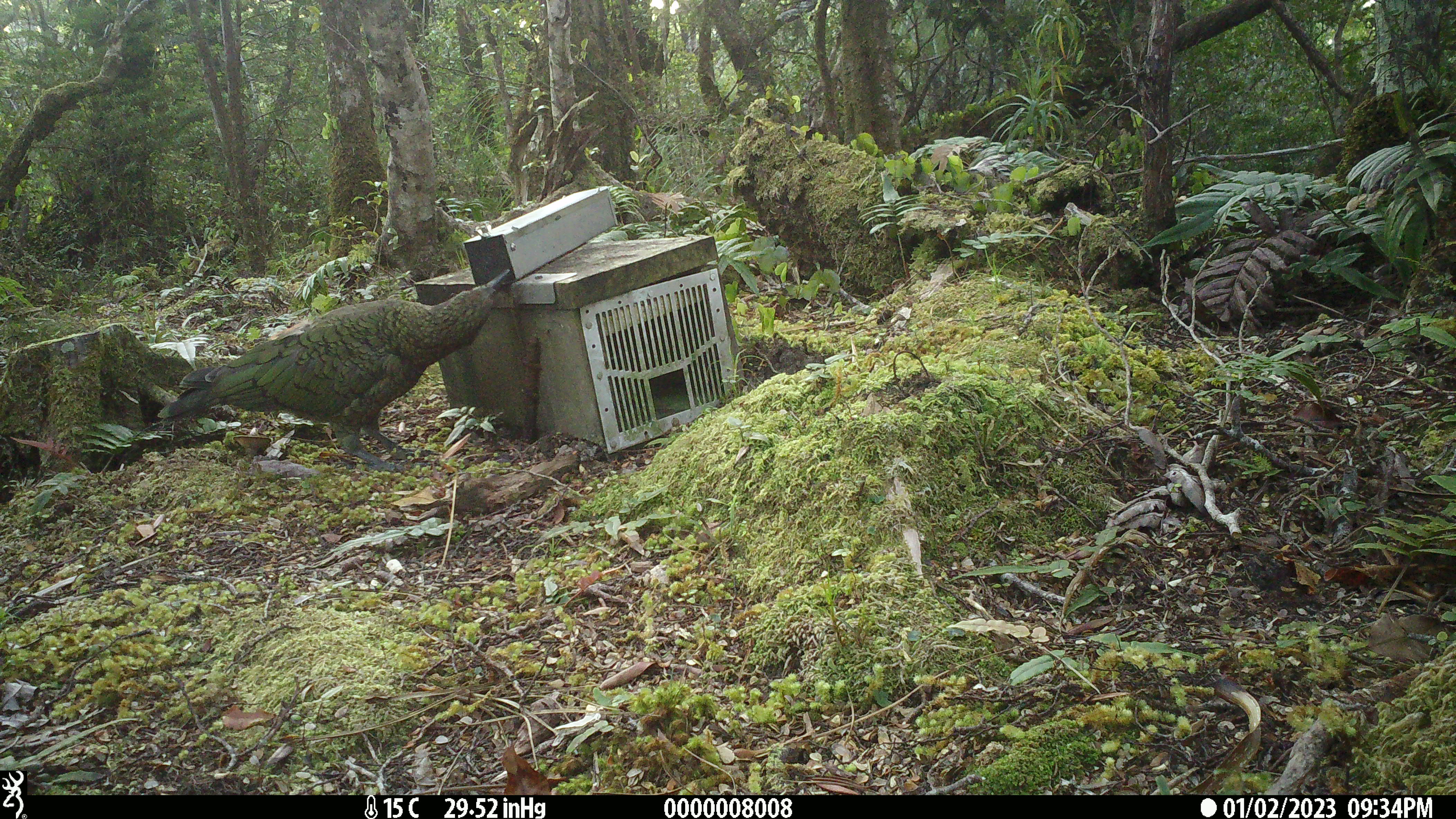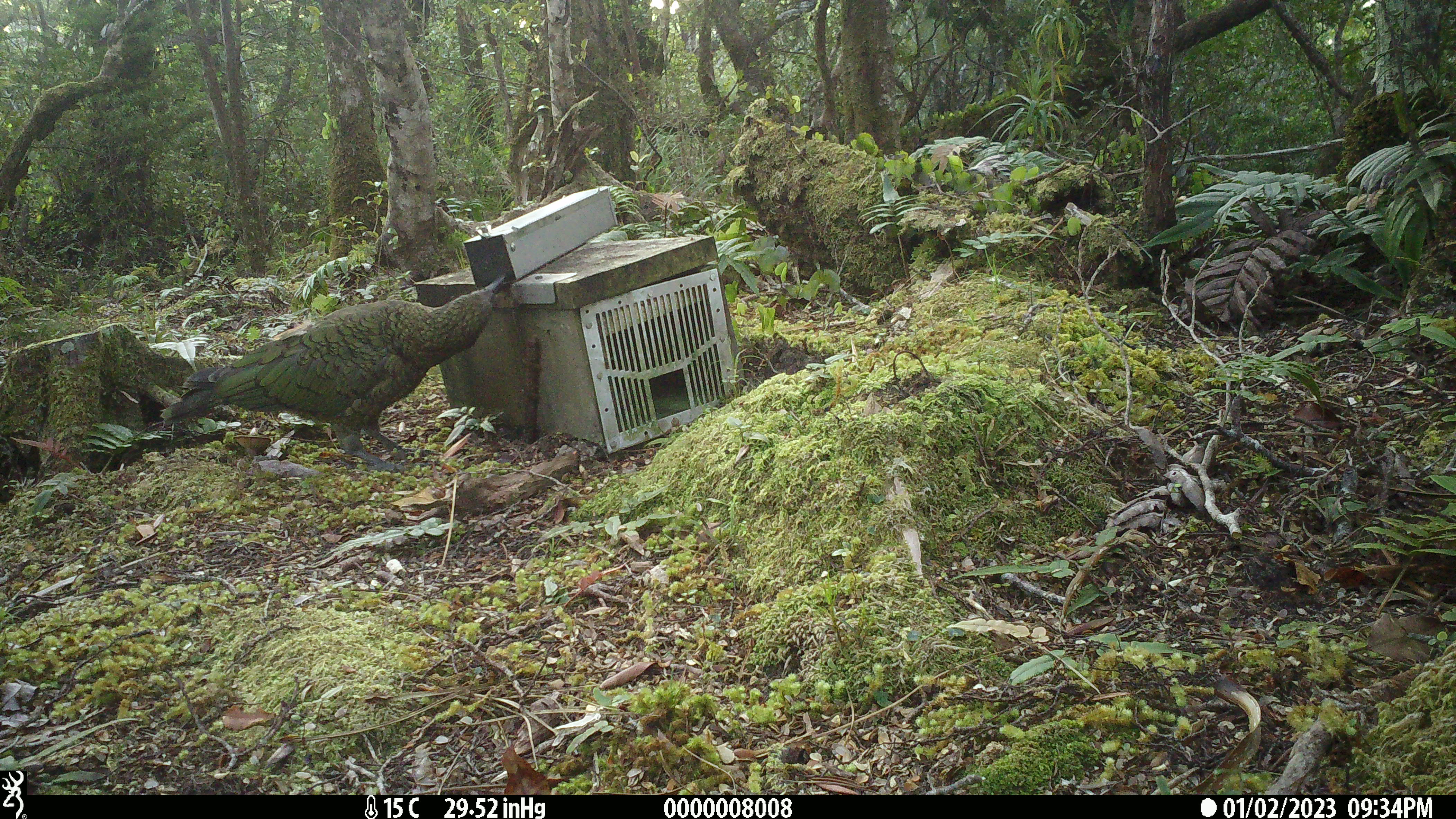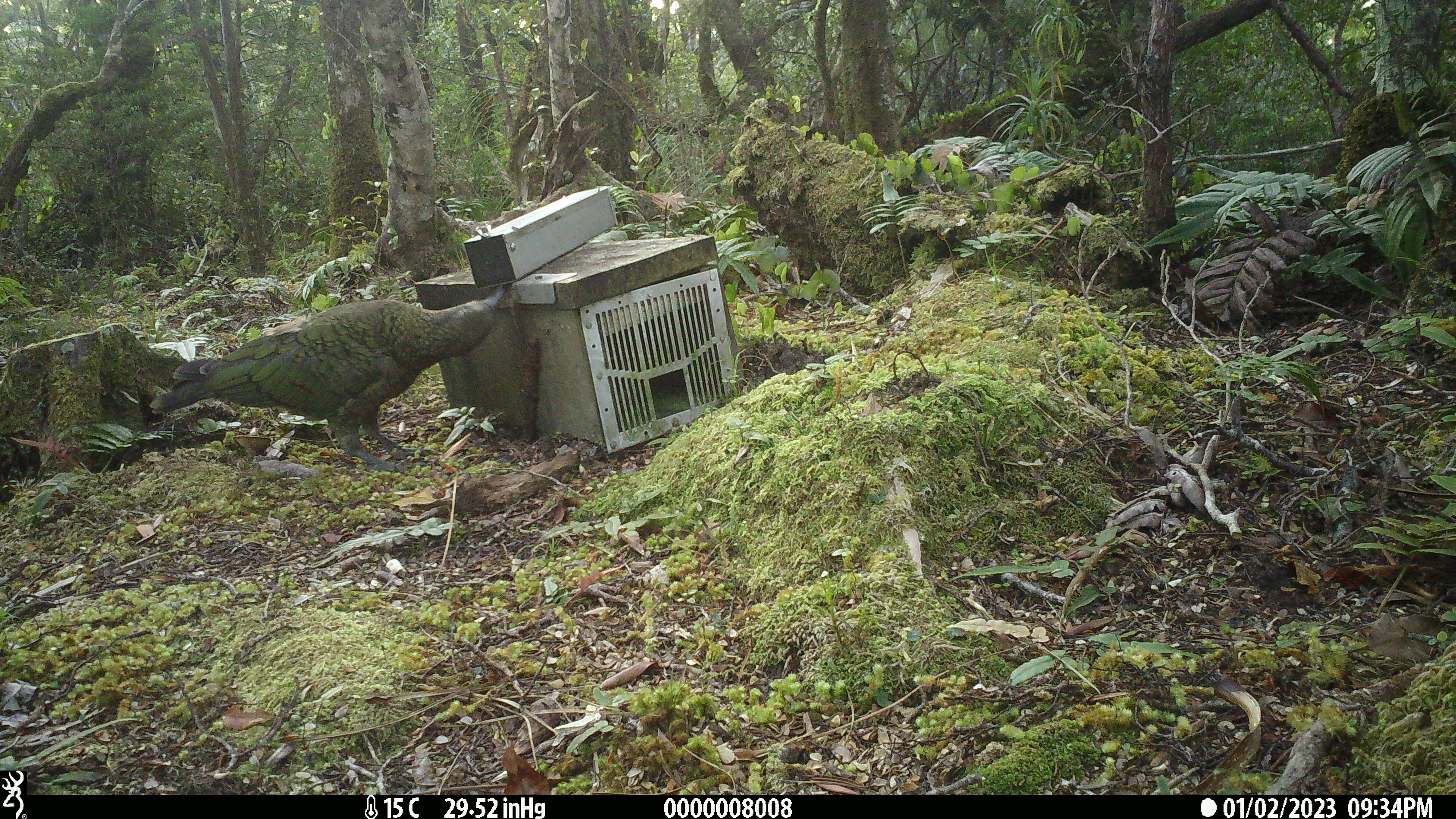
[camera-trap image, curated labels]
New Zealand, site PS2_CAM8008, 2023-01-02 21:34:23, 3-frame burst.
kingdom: Animalia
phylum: Chordata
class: Aves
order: Psittaciformes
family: Strigopidae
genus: Nestor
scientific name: Nestor notabilis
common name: kea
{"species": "kea (Nestor notabilis)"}